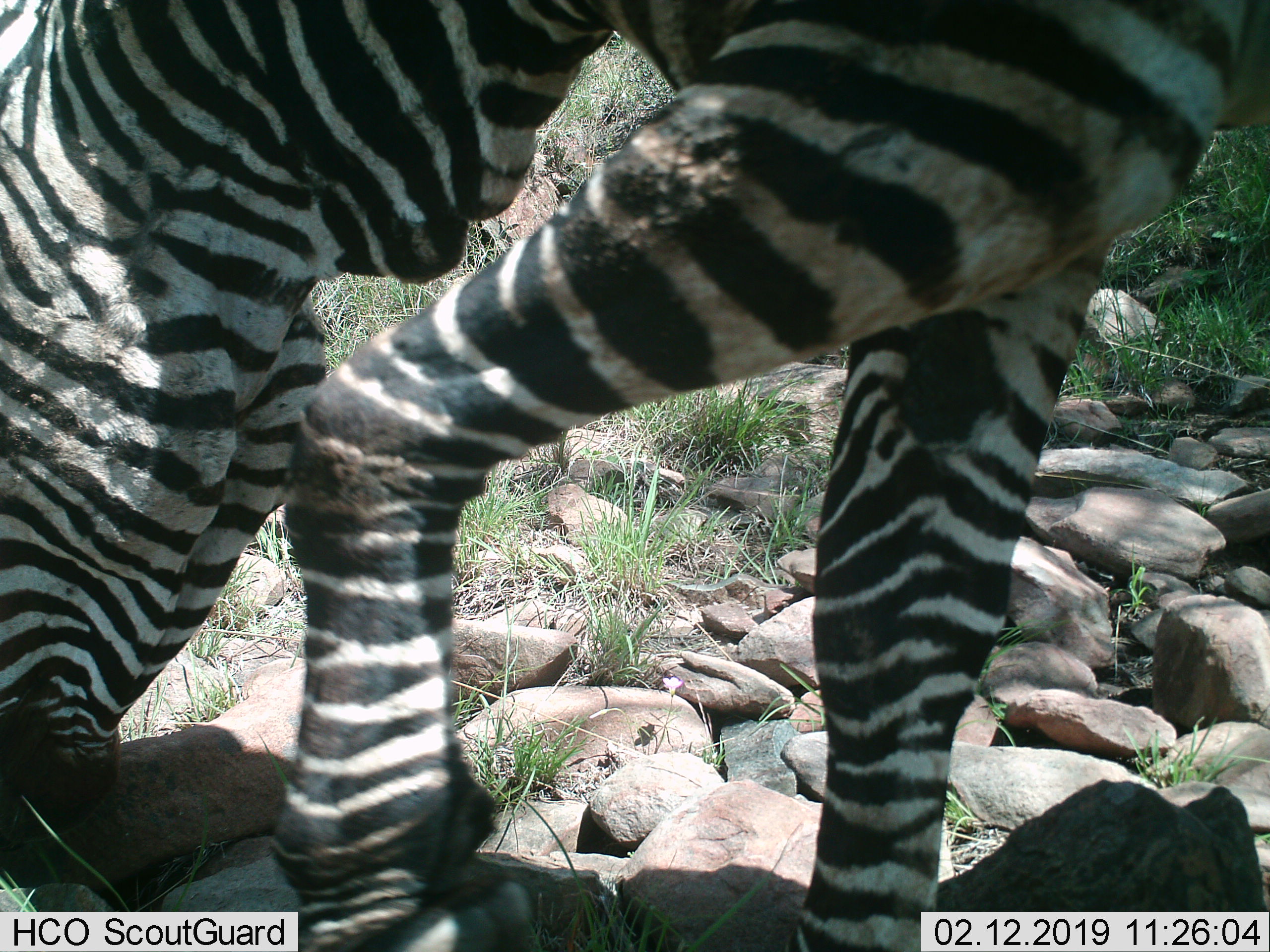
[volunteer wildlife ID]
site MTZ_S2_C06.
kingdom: Animalia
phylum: Chordata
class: Mammalia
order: Perissodactyla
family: Equidae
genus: Equus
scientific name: Equus zebra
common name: mountain zebra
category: zebramountain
Zebramountain (mountain zebra) (Equus zebra), count 1. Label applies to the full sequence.